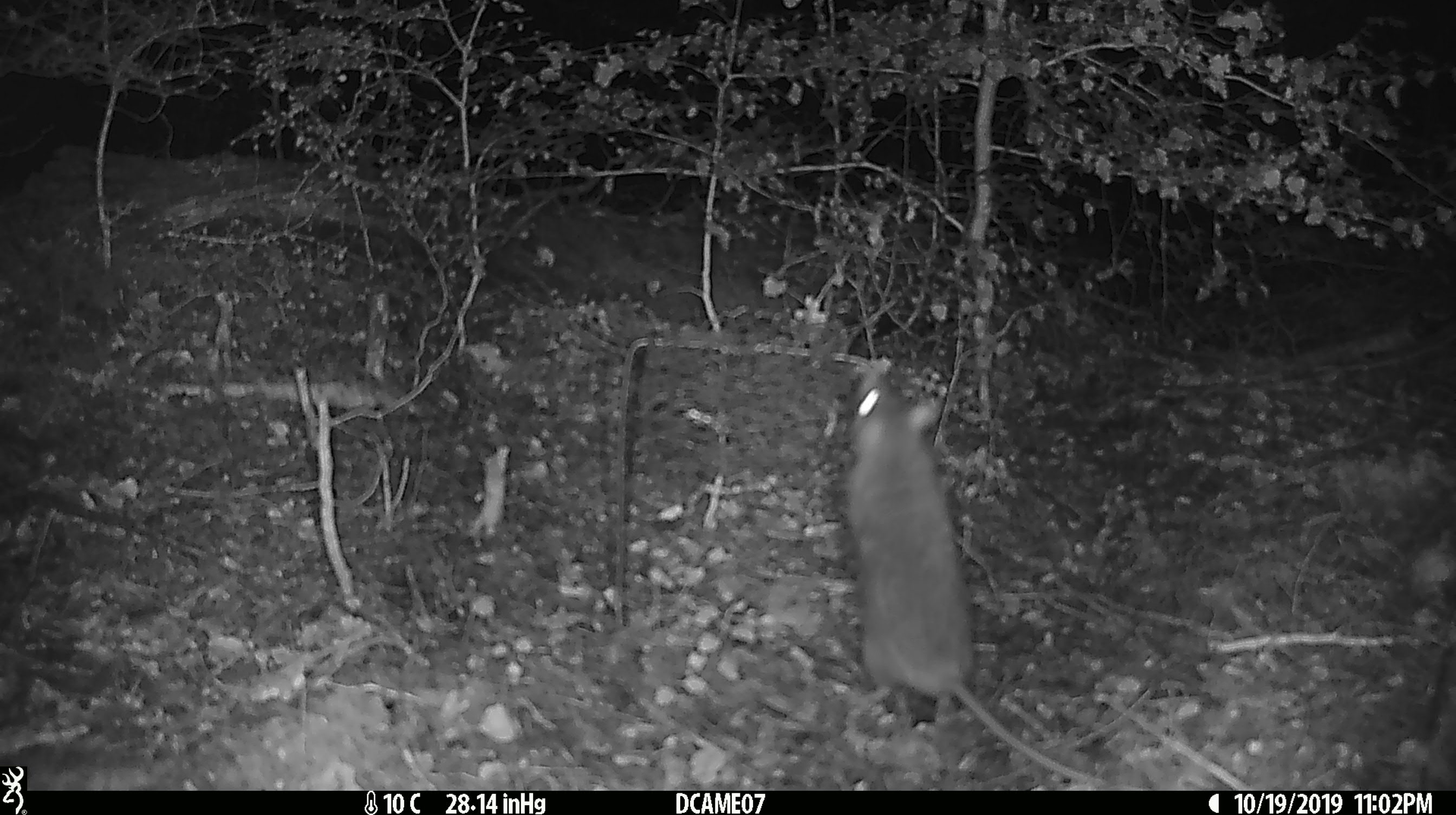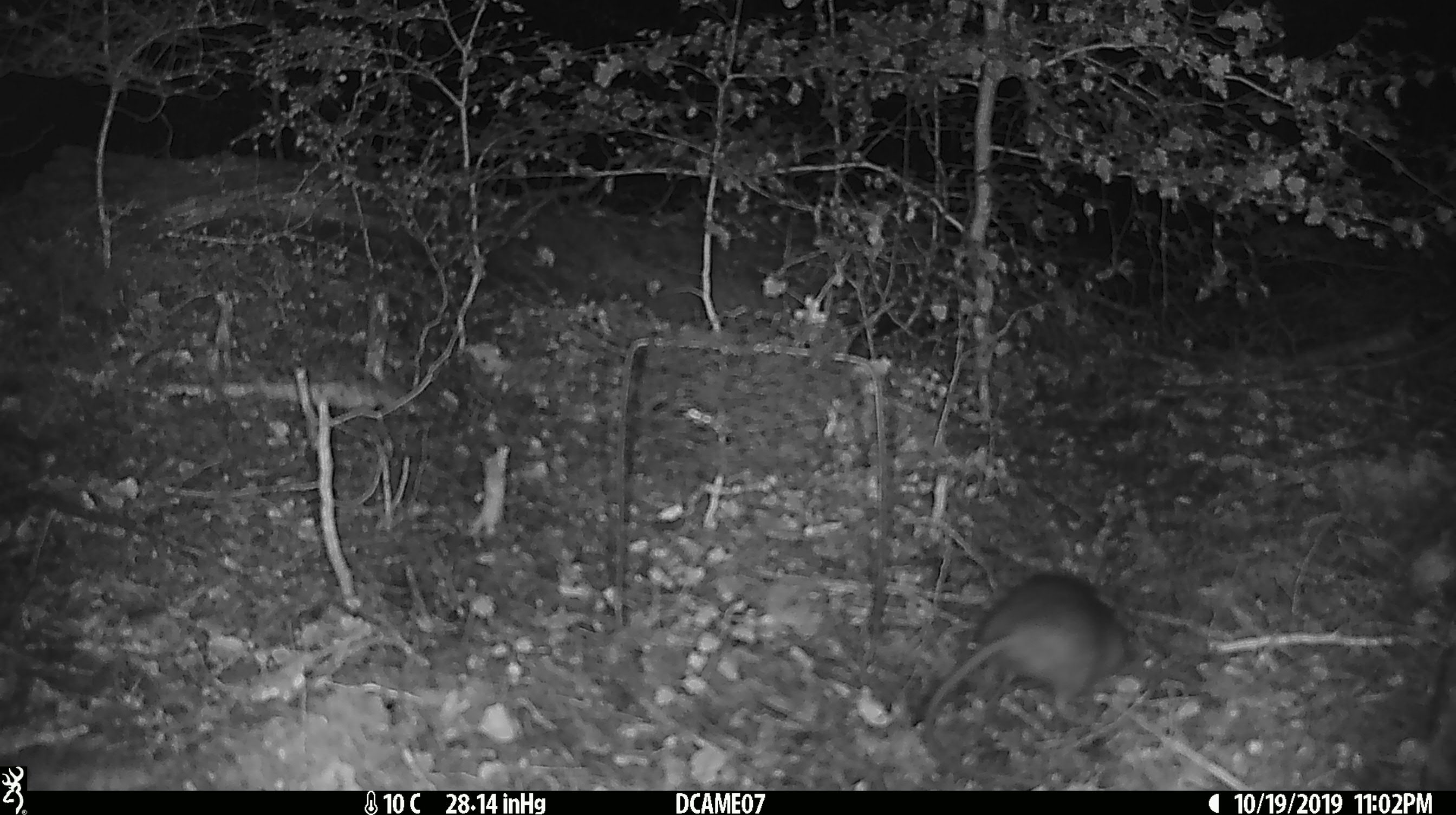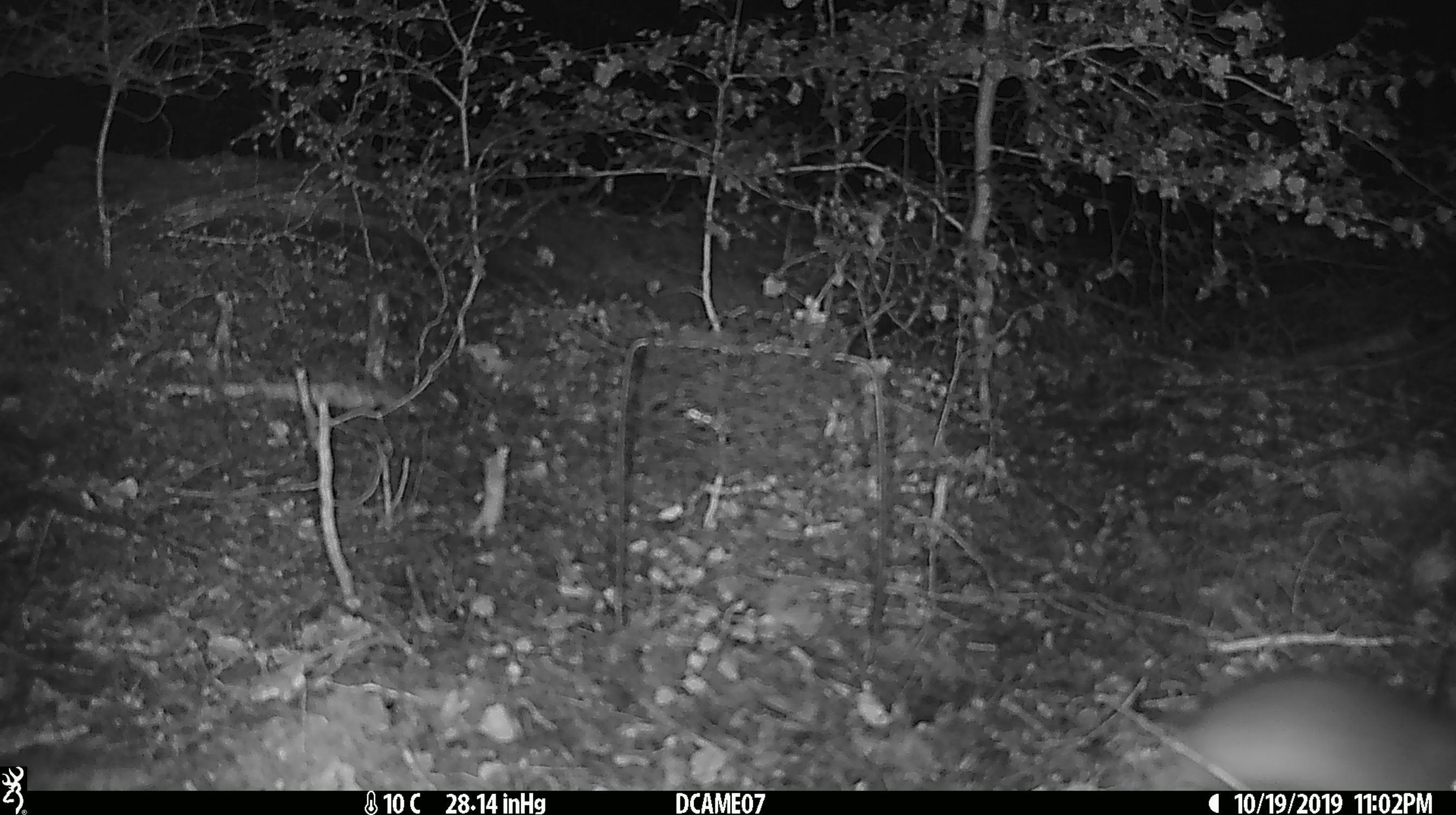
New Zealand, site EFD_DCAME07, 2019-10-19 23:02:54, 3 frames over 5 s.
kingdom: Animalia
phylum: Chordata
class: Mammalia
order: Rodentia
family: Muridae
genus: Rattus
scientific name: Rattus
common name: rat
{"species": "rat (Rattus)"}